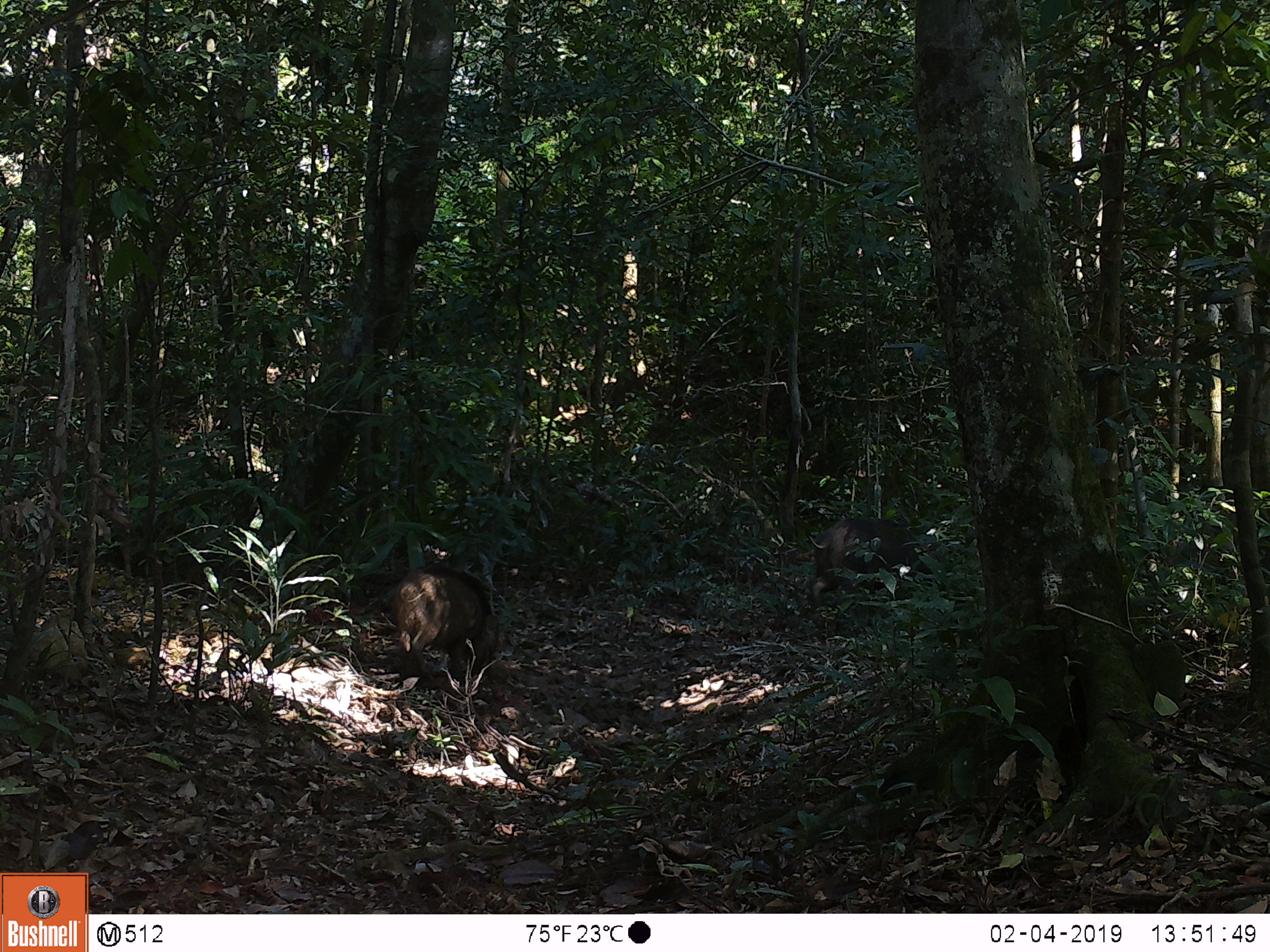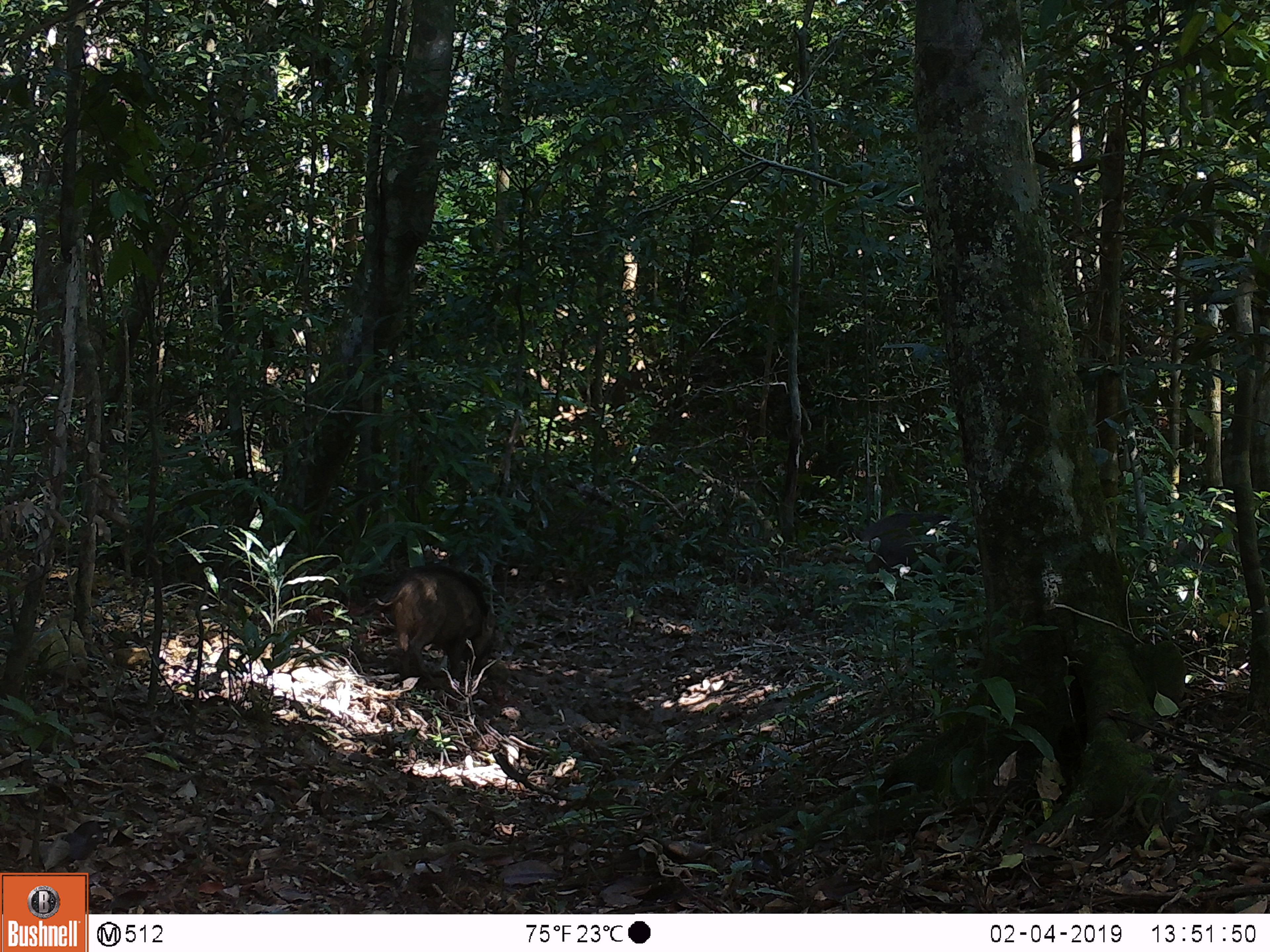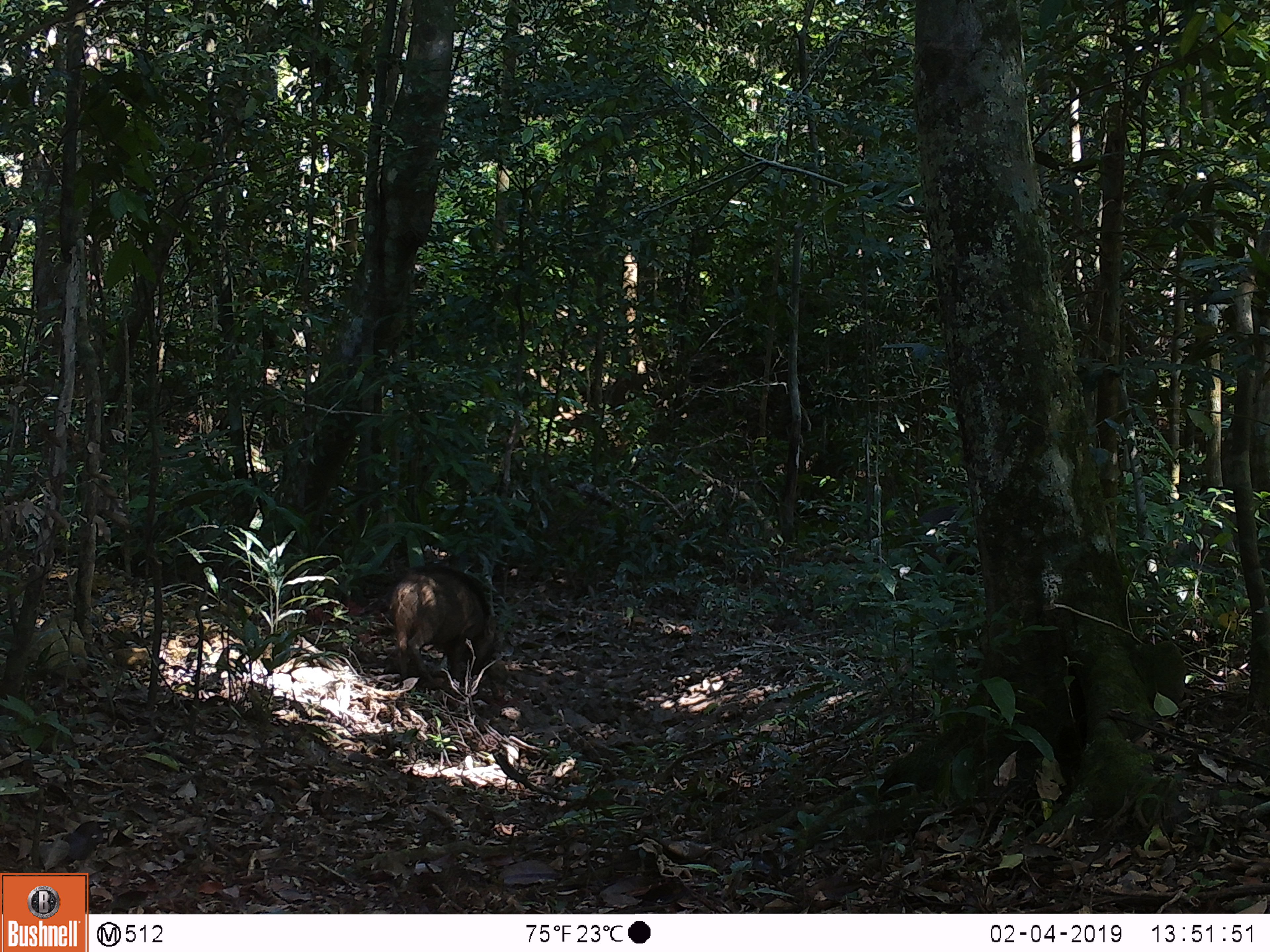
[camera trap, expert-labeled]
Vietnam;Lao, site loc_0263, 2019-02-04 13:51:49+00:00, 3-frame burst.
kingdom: Animalia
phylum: Chordata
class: Mammalia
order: Artiodactyla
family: Suidae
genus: Sus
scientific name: Sus scrofa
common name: eurasian wild pig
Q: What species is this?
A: Eurasian wild pig (Sus scrofa).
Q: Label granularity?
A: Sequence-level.